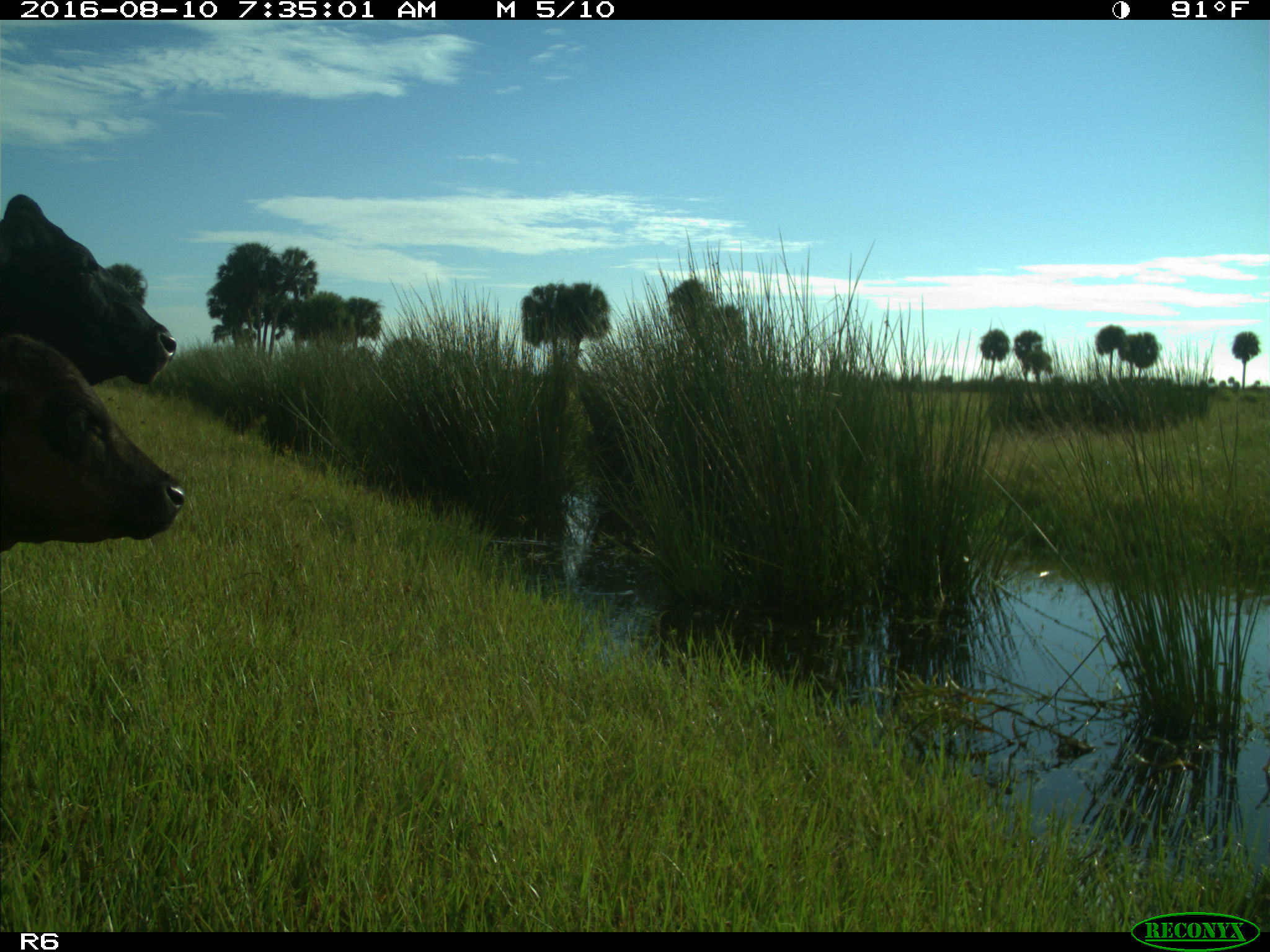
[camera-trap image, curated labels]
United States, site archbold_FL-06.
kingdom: Animalia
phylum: Chordata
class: Mammalia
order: Artiodactyla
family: Bovidae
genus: Bos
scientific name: Bos taurus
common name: domestic cow